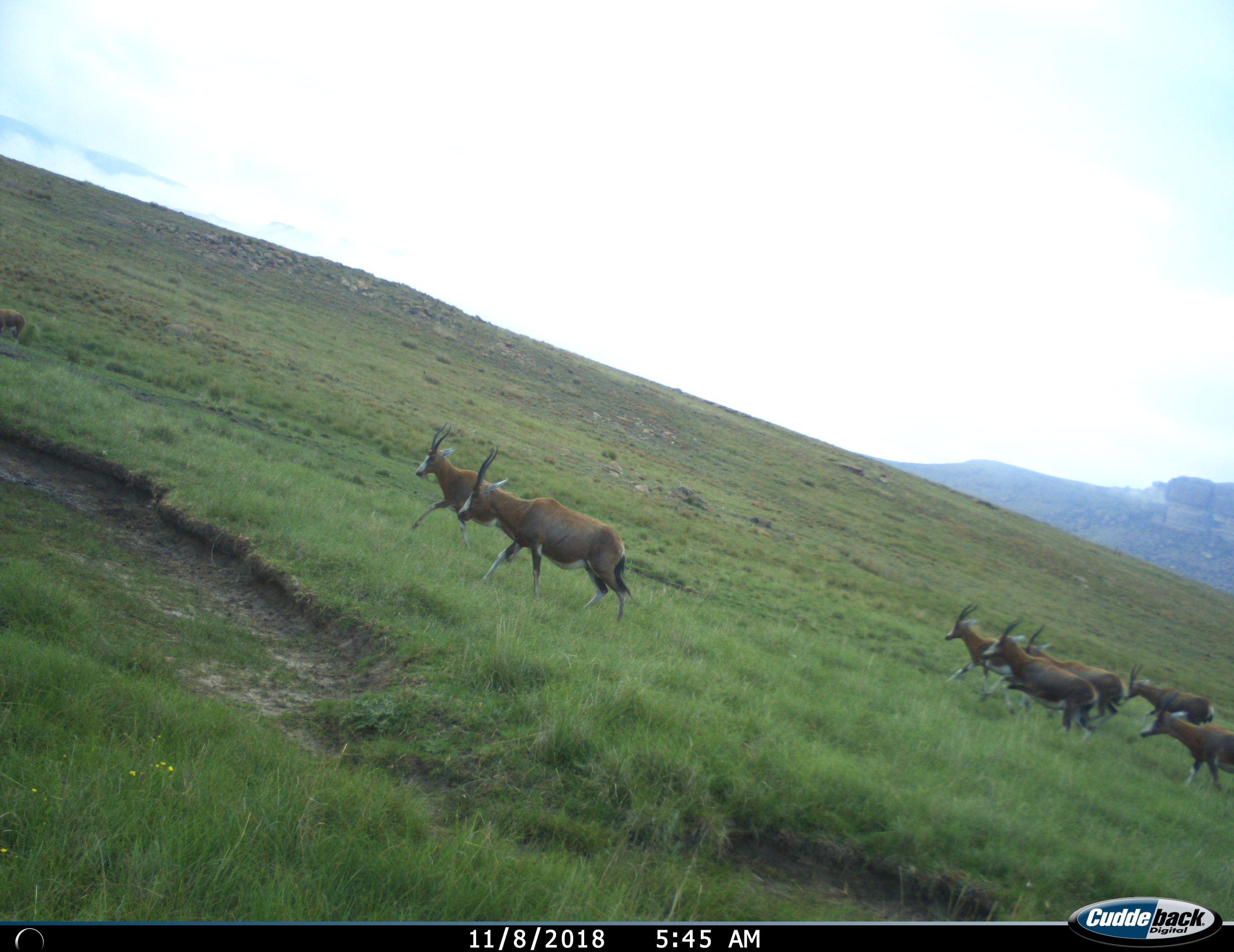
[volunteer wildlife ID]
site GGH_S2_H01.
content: unidentified animal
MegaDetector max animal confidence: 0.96